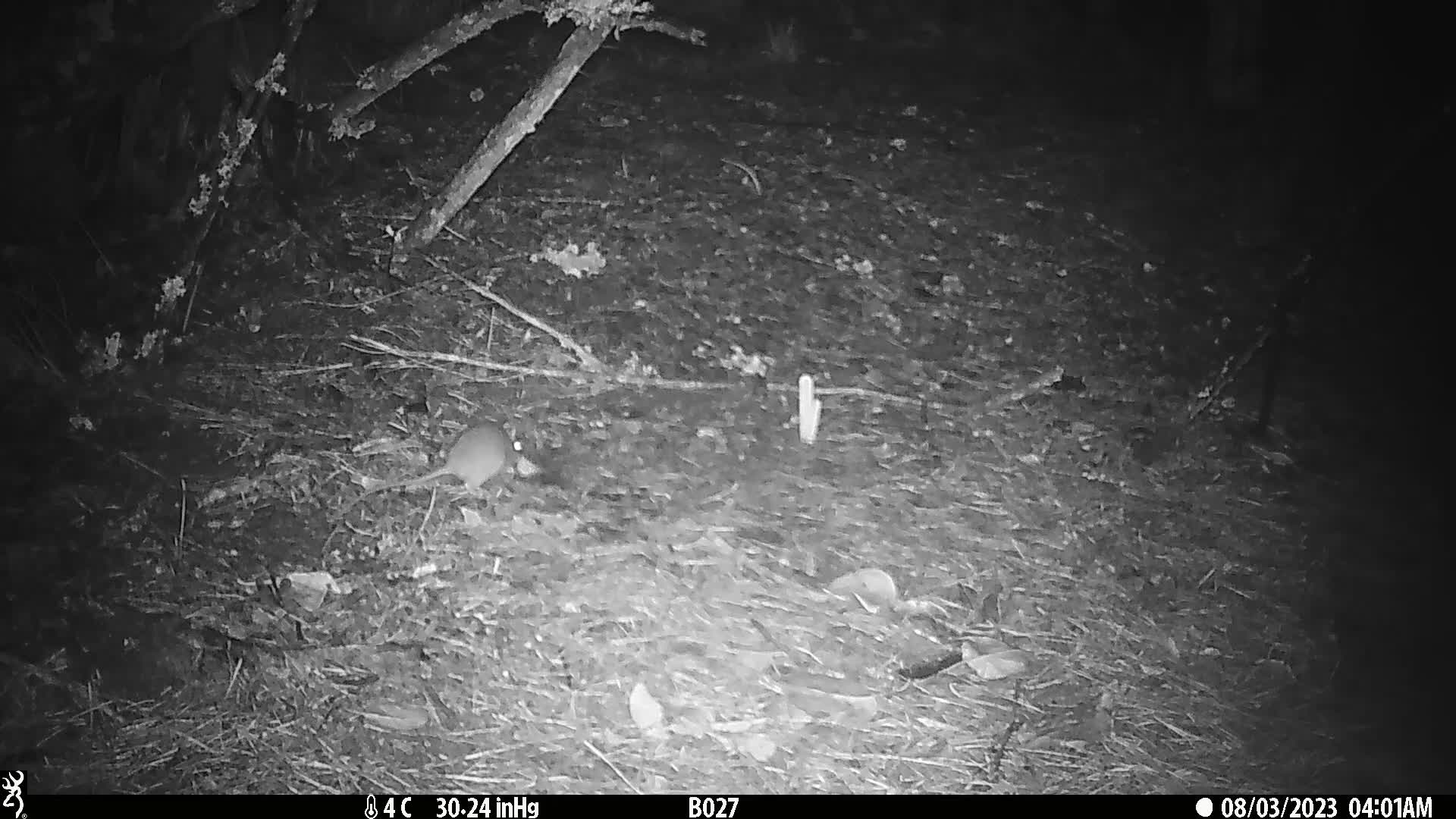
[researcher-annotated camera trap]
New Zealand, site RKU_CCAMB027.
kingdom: Animalia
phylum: Chordata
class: Mammalia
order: Rodentia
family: Muridae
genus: Rattus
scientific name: Rattus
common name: rat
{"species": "rat (Rattus)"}